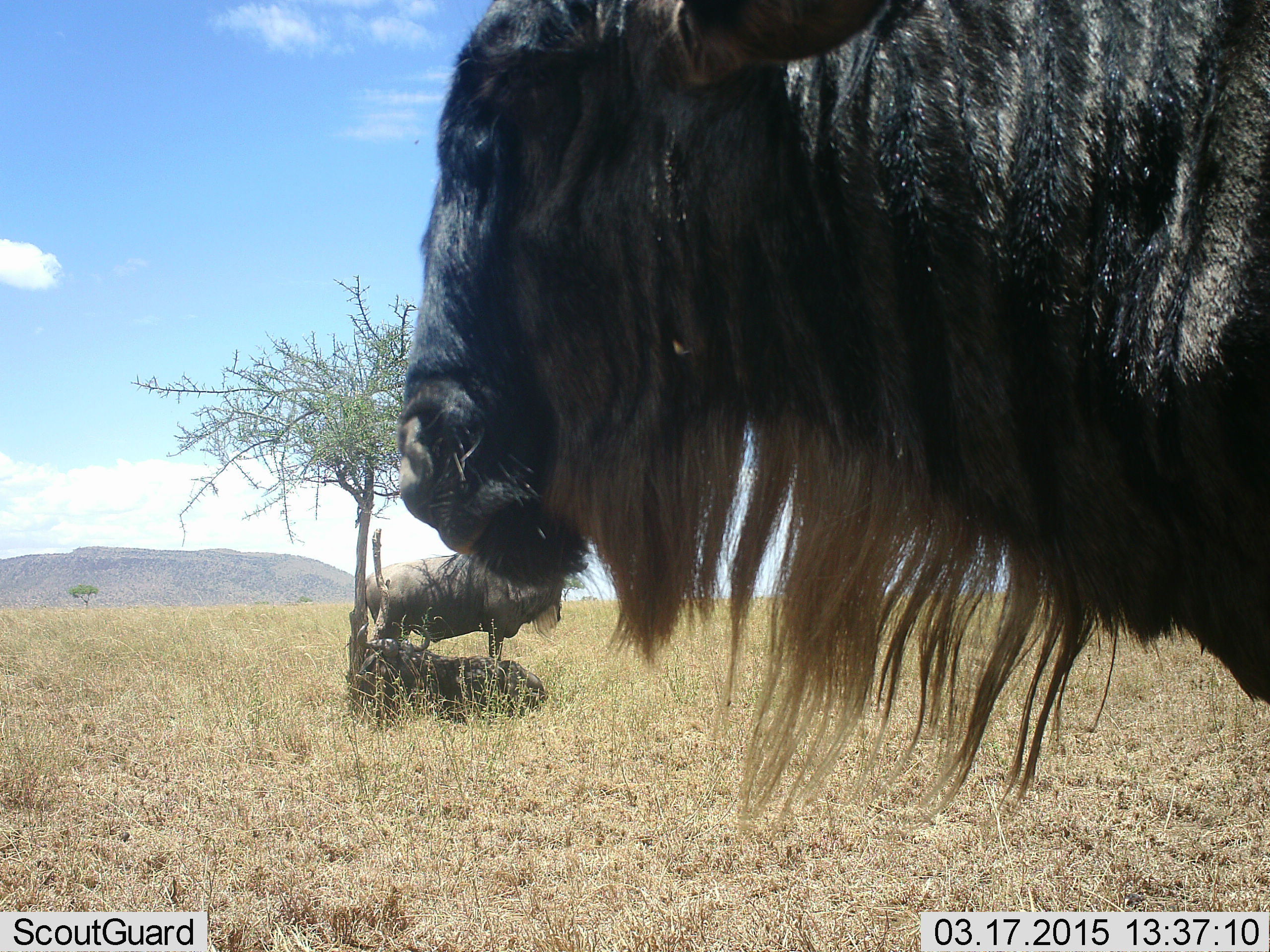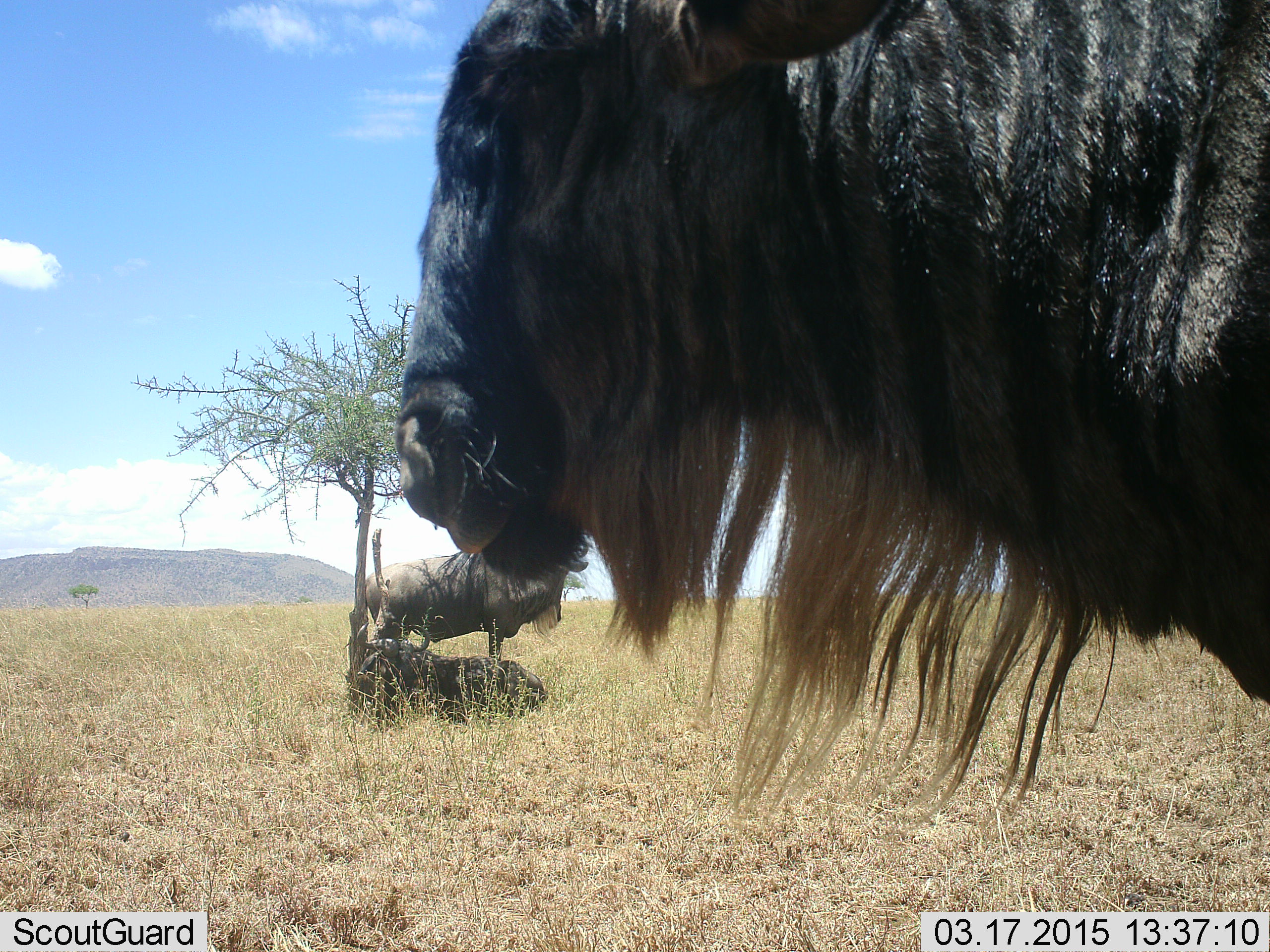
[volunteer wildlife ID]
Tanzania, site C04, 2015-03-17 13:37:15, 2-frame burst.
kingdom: Animalia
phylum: Chordata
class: Mammalia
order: Artiodactyla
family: Bovidae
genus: Connochaetes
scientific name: Connochaetes taurinus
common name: blue wildebeest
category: wildebeest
Wildebeest (blue wildebeest) (Connochaetes taurinus), count 3. Behavior (volunteer vote fractions): standing 70%, resting 100%, moving 0%, interacting 0%. Young present (vote fraction): 0%. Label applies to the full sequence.